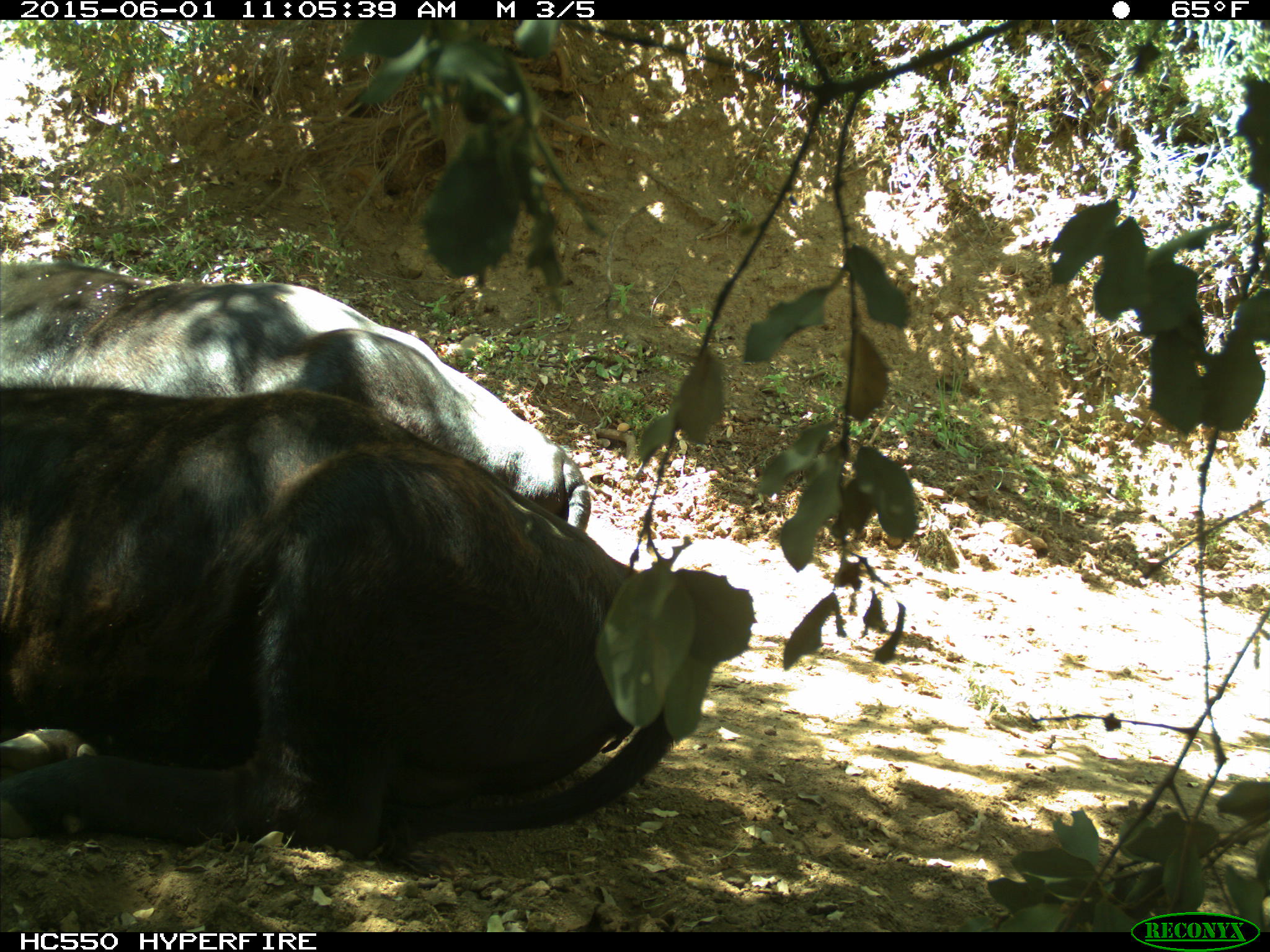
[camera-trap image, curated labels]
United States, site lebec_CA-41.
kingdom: Animalia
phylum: Chordata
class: Mammalia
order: Artiodactyla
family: Bovidae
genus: Bos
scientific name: Bos taurus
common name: domestic cow